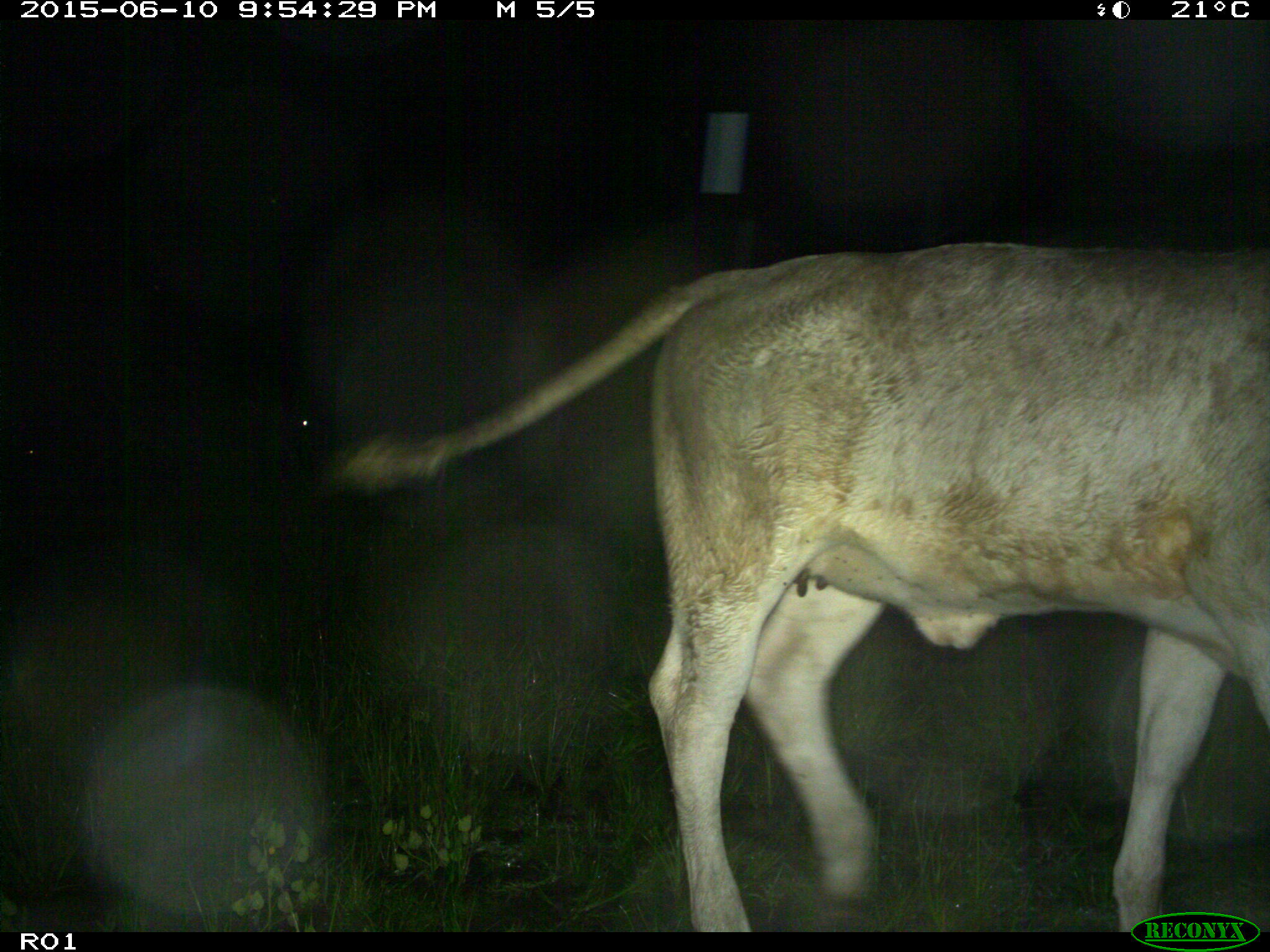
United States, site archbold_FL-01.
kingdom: Animalia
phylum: Chordata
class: Mammalia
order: Artiodactyla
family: Bovidae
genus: Bos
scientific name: Bos taurus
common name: domestic cow